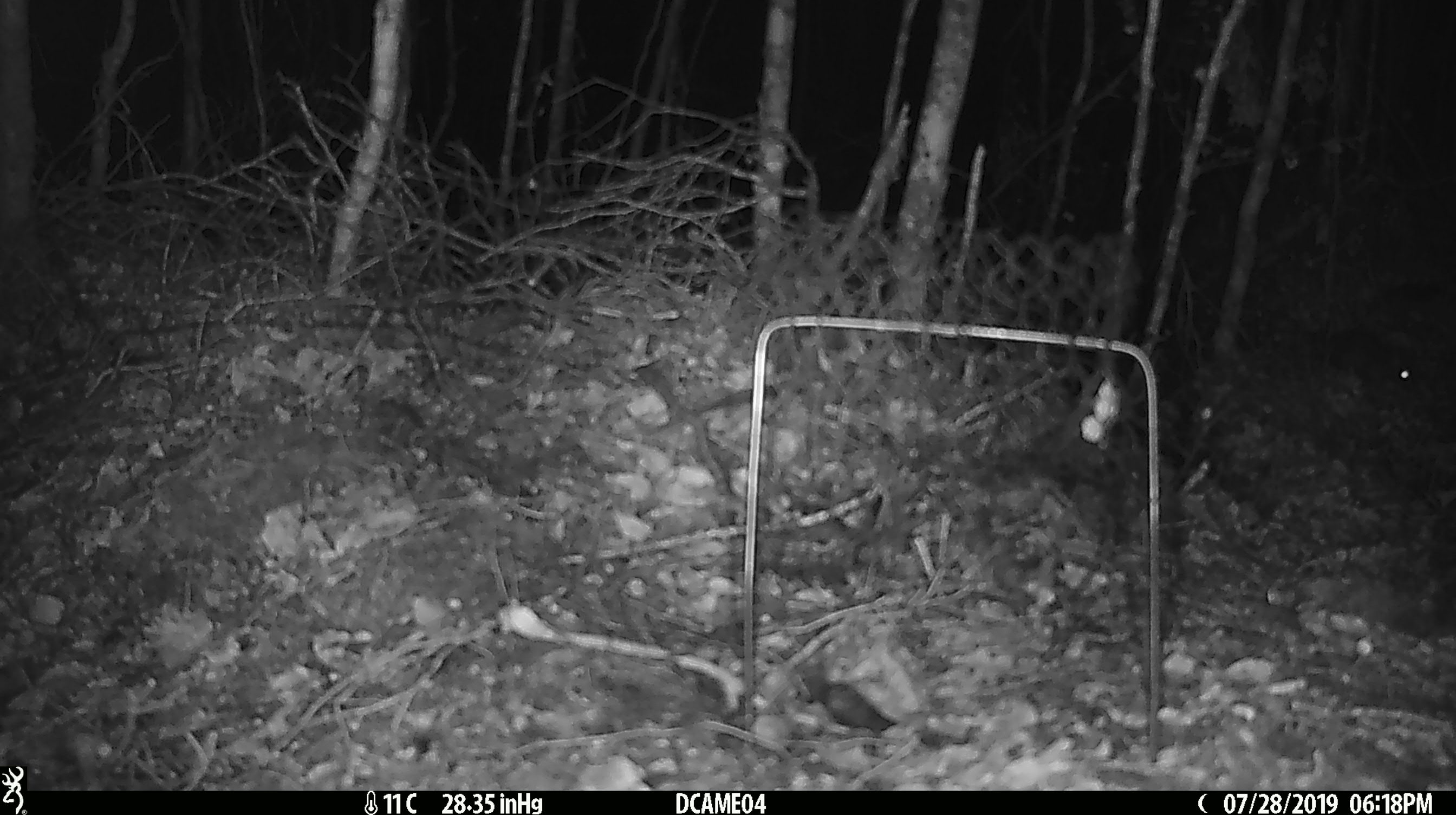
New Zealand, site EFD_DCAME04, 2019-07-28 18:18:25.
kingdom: Animalia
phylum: Chordata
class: Mammalia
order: Rodentia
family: Muridae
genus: Mus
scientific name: Mus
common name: mouse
Mouse (Mus).